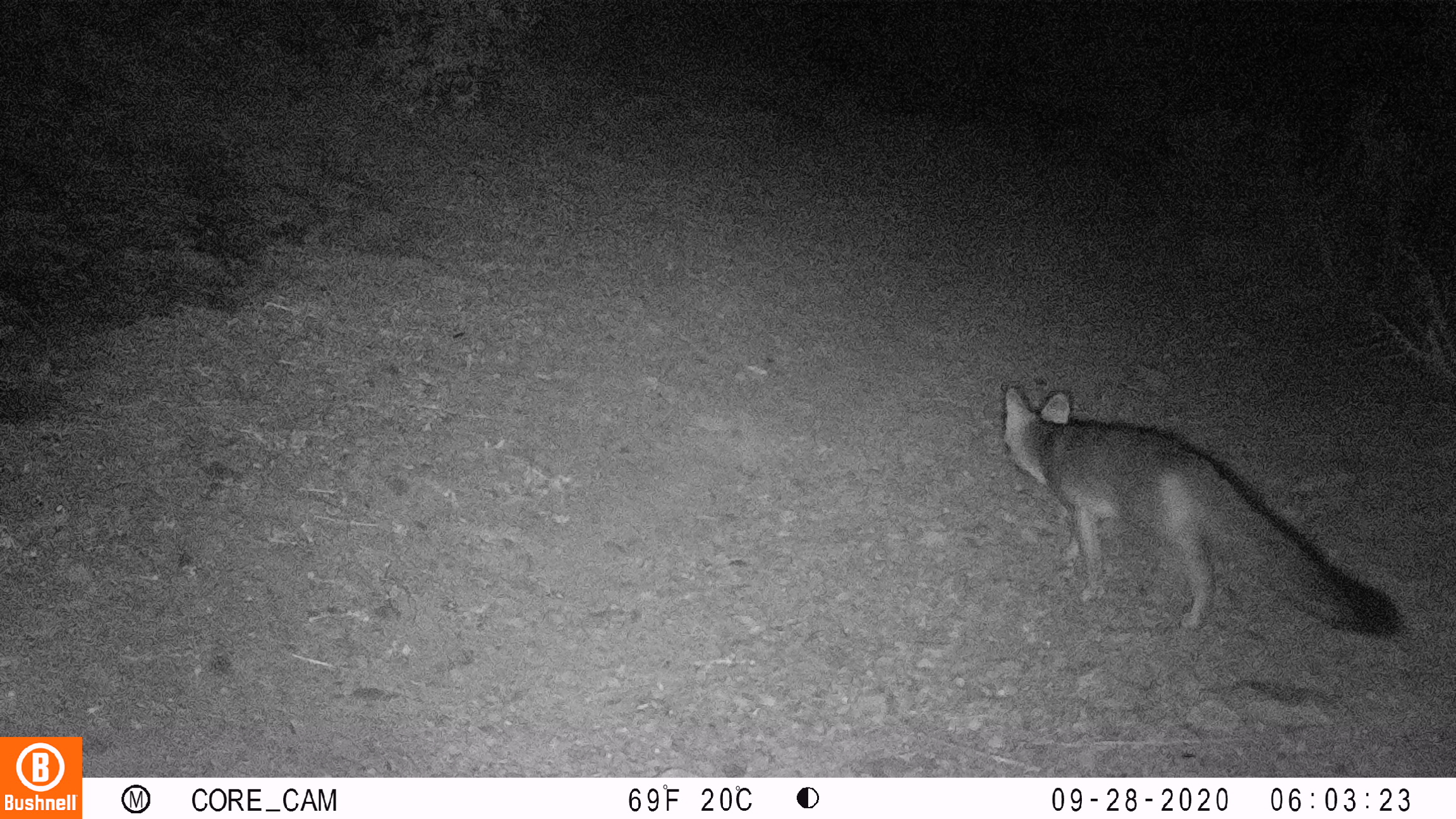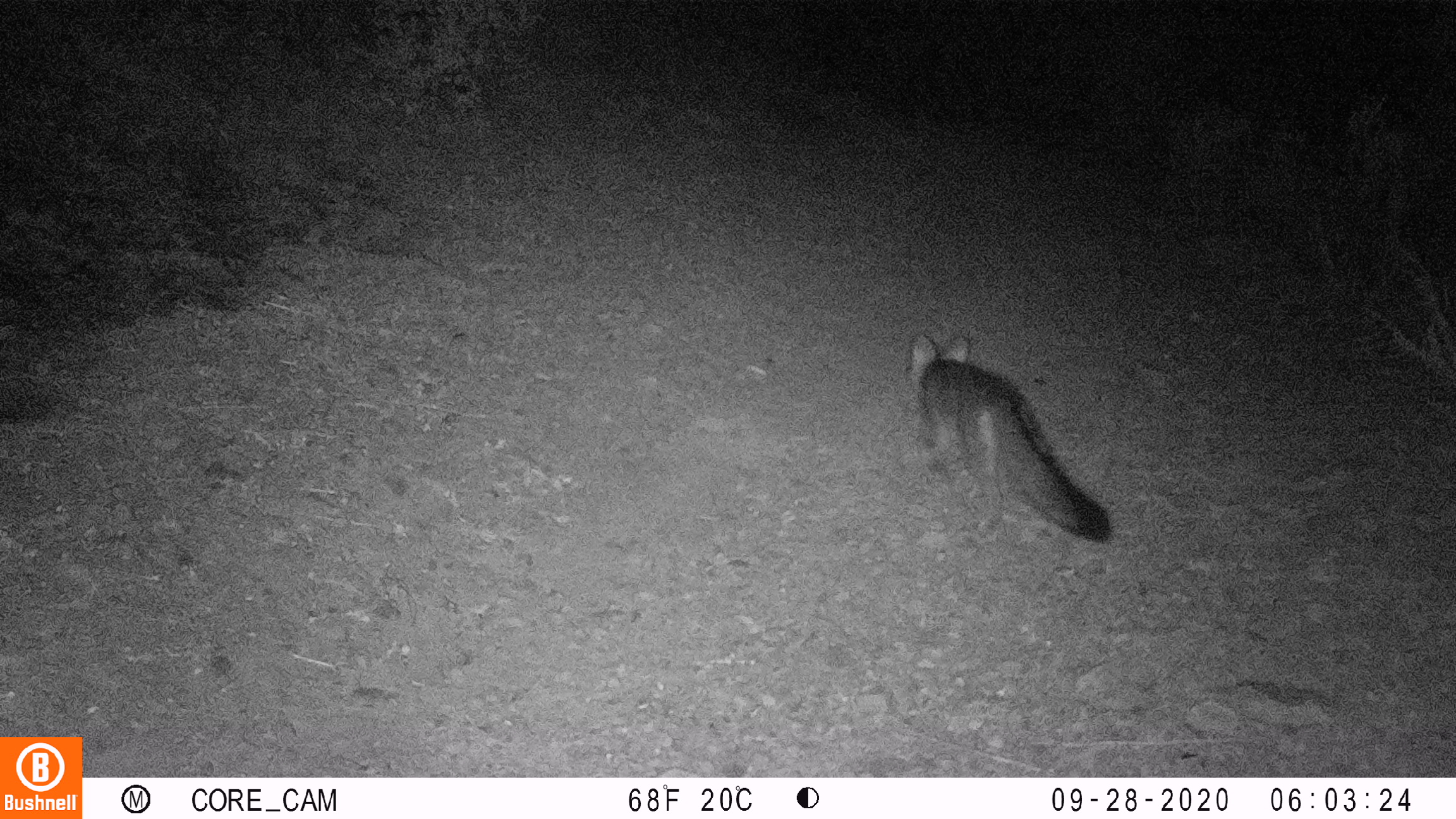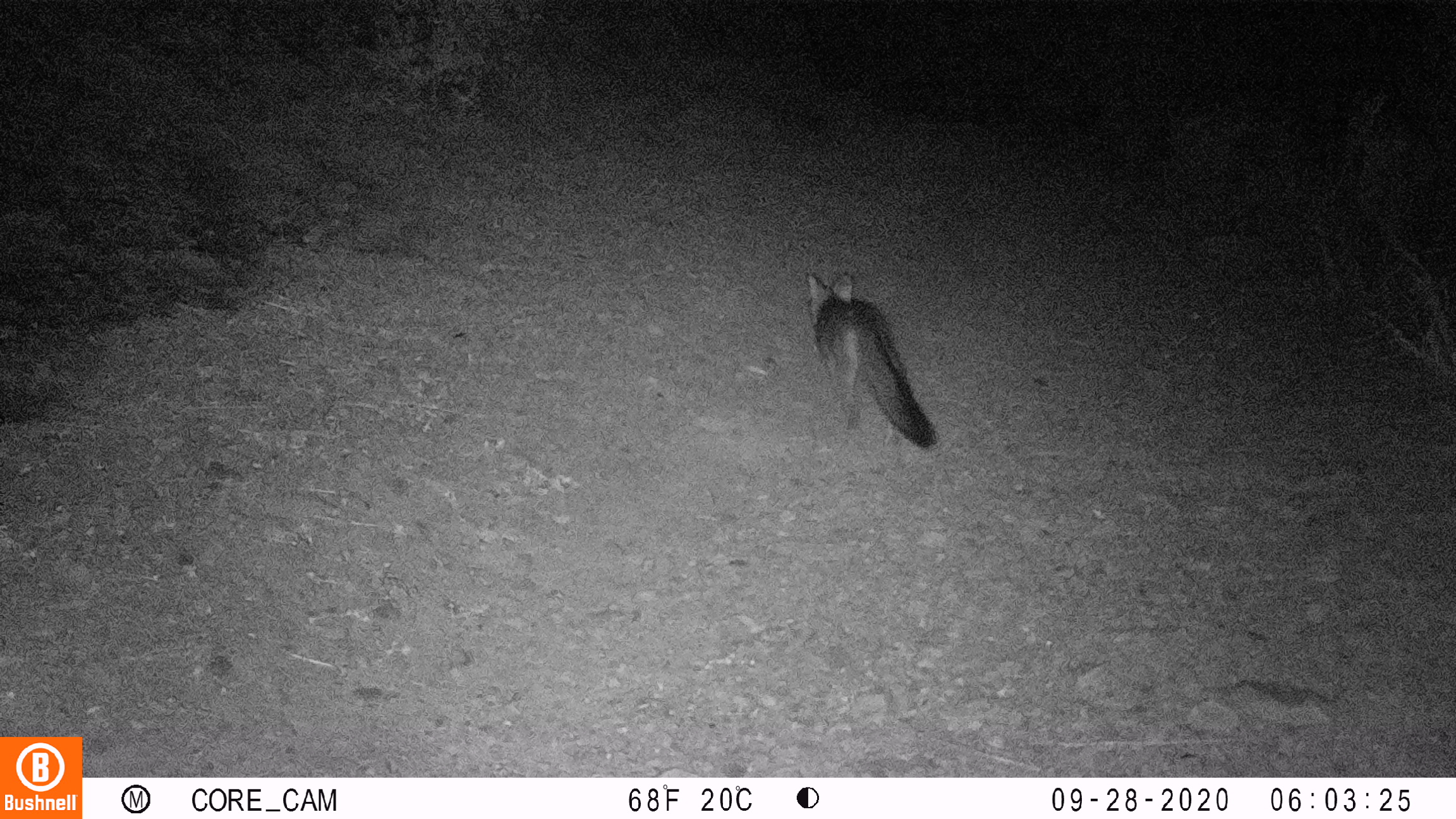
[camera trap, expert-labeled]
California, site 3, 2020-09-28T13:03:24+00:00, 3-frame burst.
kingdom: Animalia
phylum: Chordata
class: Mammalia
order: Carnivora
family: Canidae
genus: Urocyon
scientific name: Urocyon cinereoargenteus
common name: gray fox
Gray fox (Urocyon cinereoargenteus).